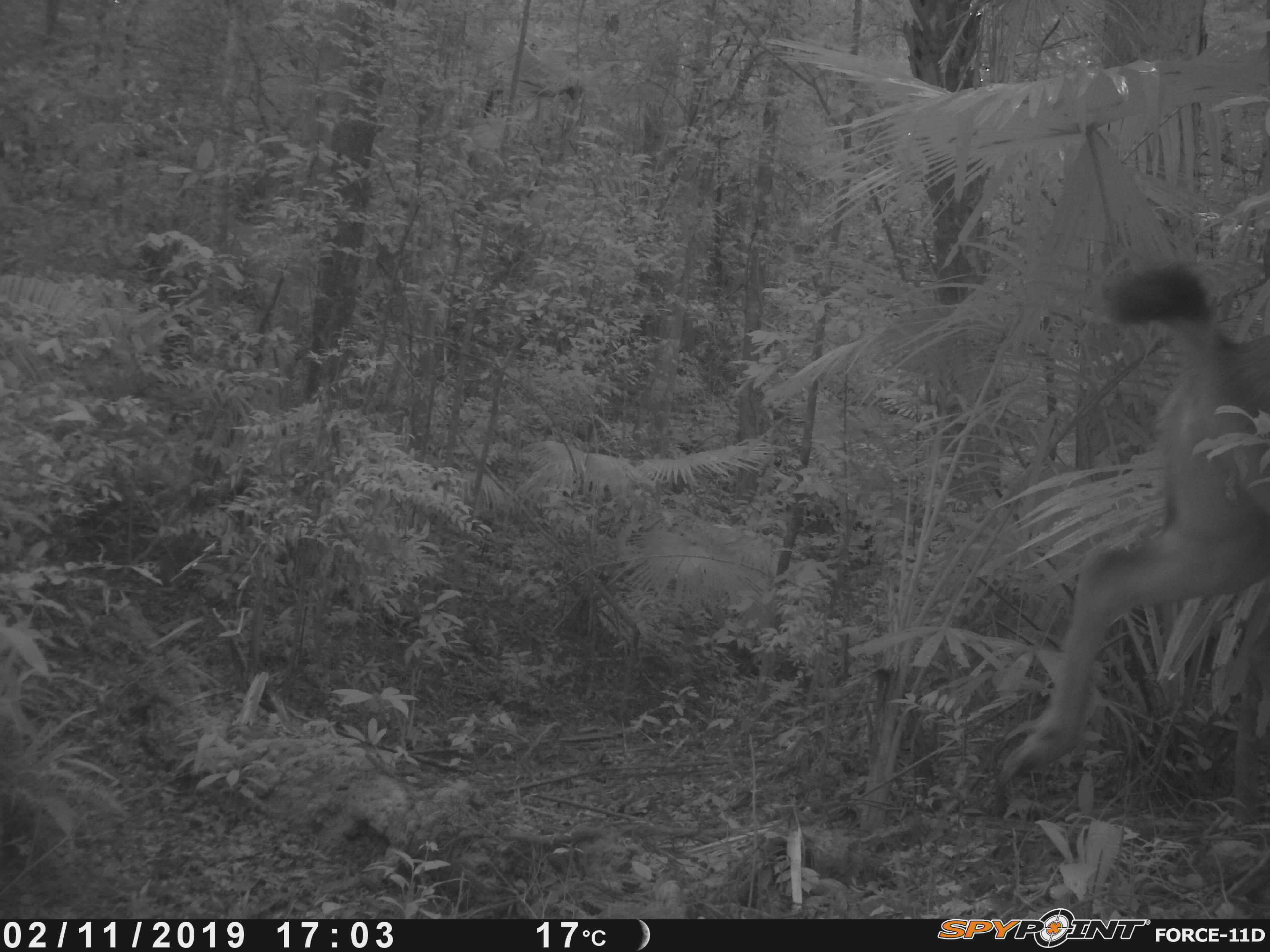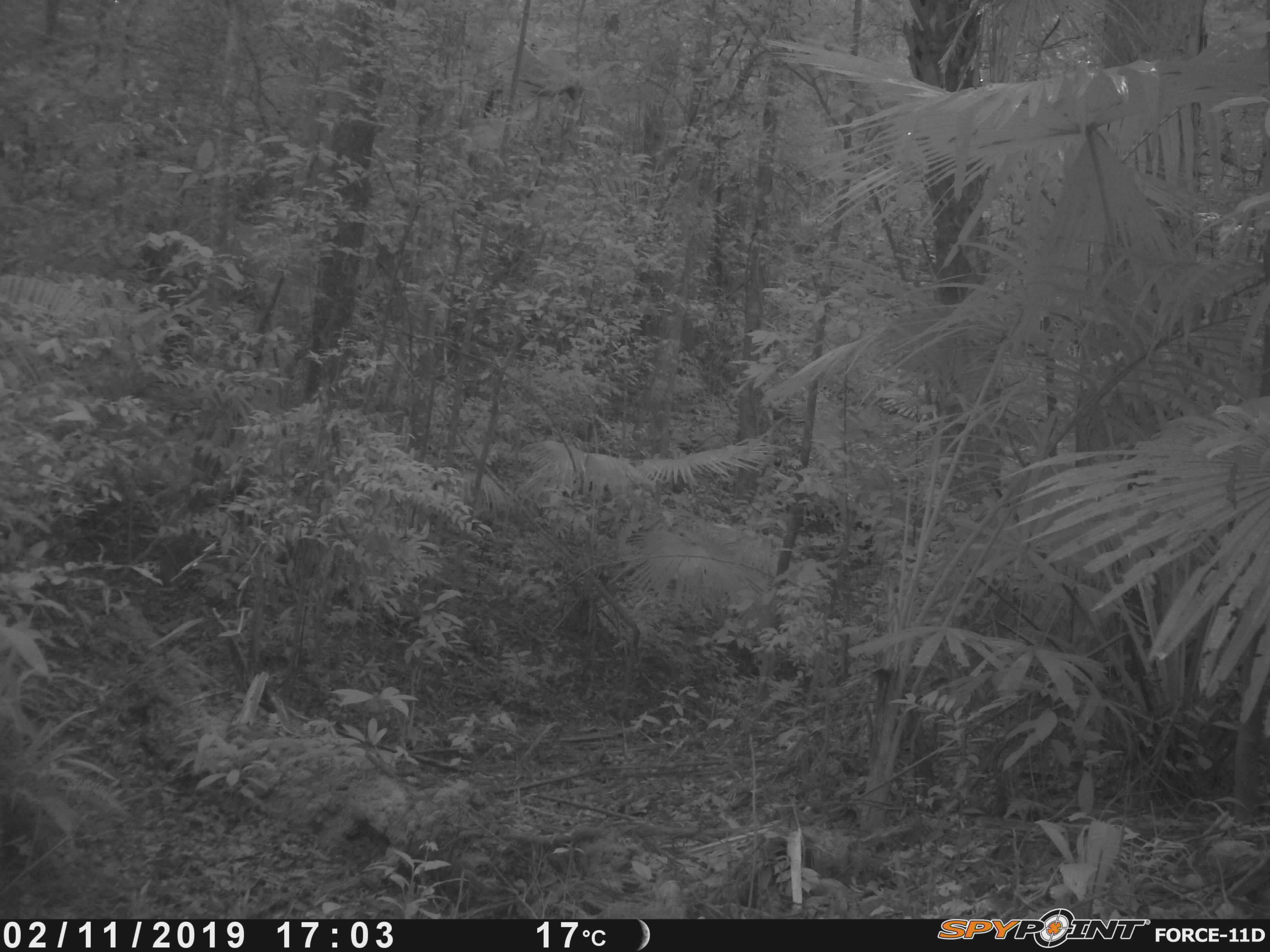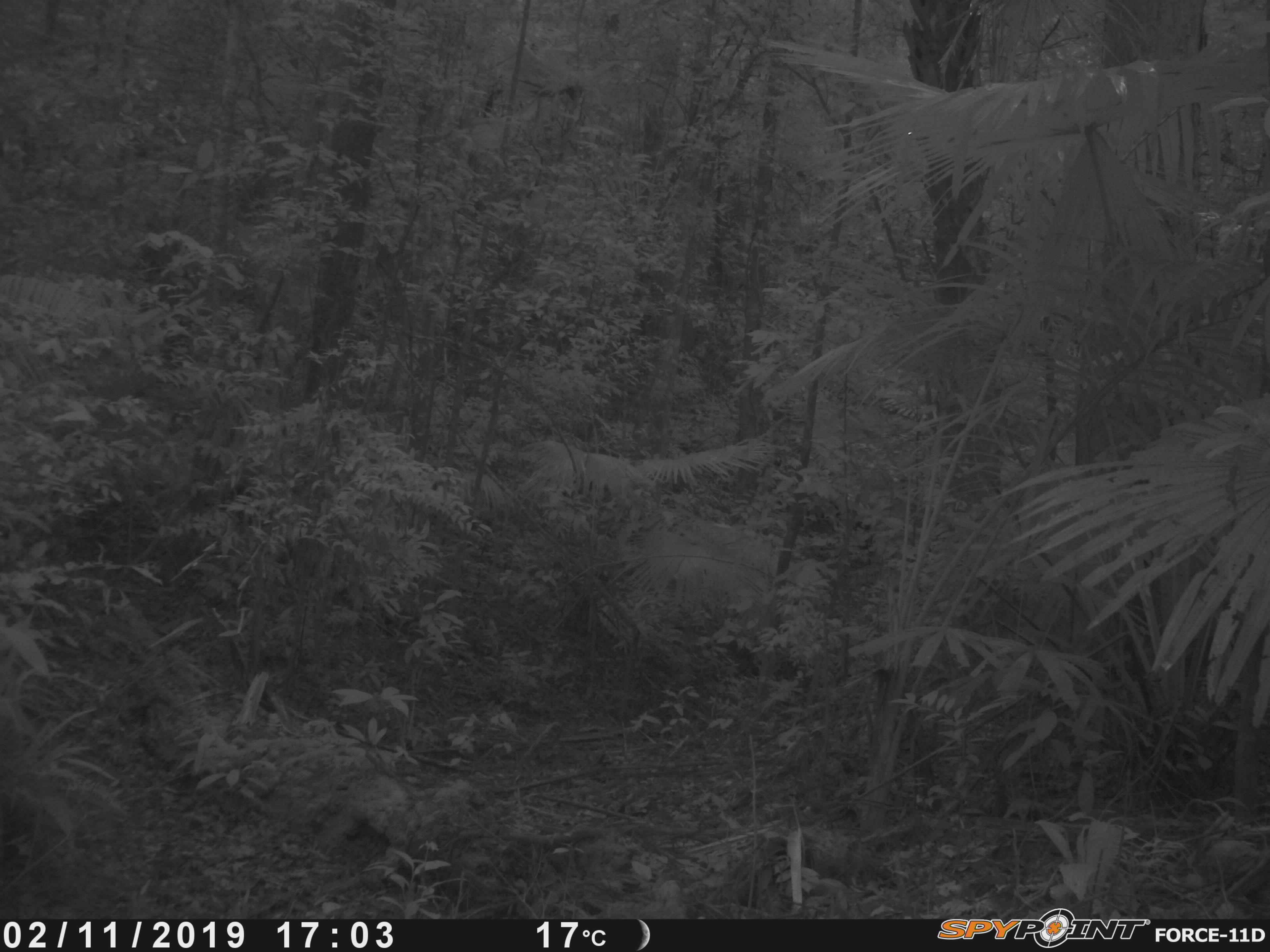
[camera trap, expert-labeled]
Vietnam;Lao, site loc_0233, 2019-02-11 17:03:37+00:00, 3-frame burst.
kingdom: Animalia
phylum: Chordata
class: Mammalia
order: Artiodactyla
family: Cervidae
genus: Rusa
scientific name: Rusa unicolor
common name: sambar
Sambar (Rusa unicolor). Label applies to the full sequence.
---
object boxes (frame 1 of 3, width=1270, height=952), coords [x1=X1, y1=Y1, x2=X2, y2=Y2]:
sambar: [x1=993, y1=266, x2=1270, y2=792]